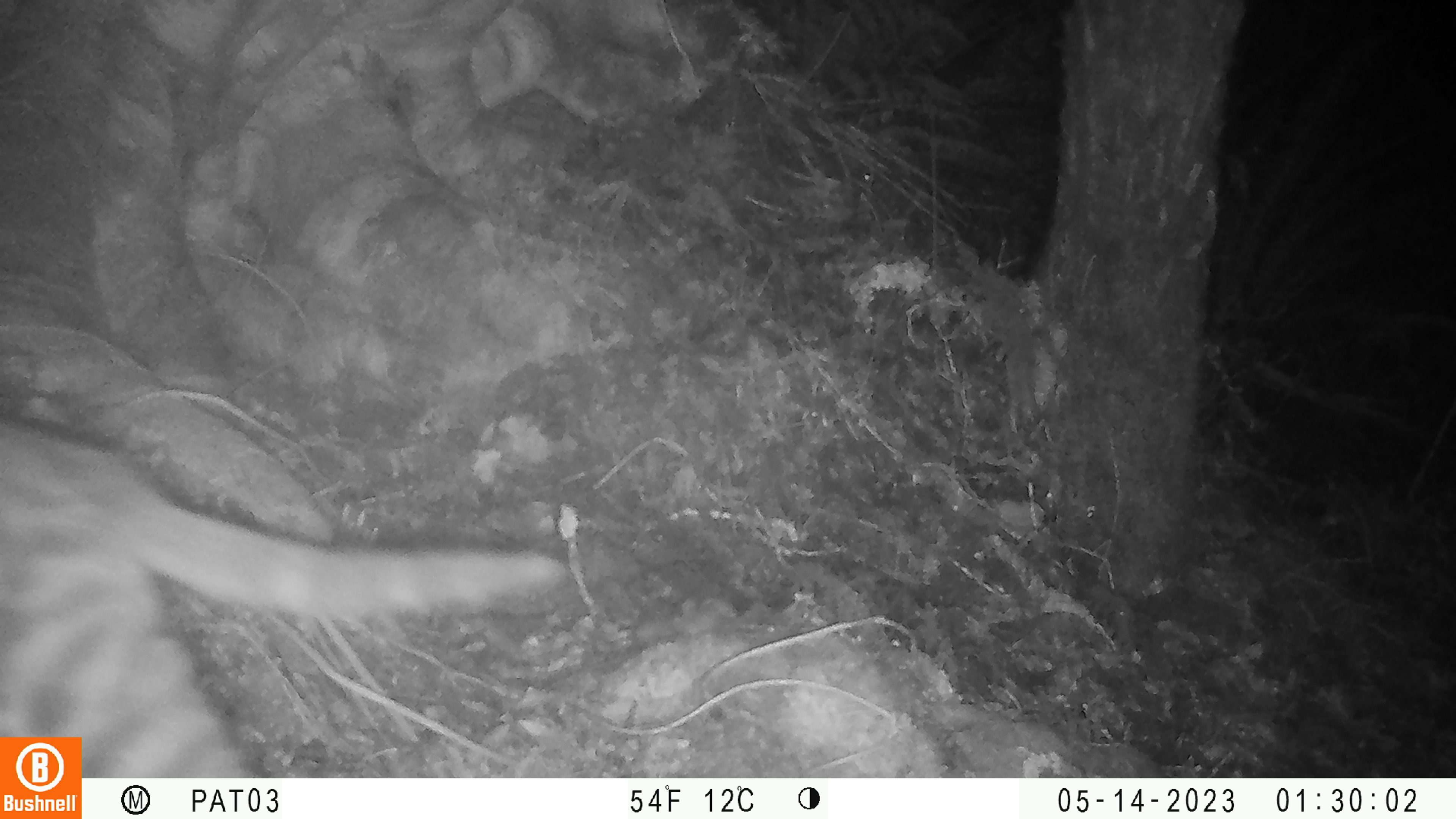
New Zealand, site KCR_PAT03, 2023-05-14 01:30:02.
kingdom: Animalia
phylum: Chordata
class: Mammalia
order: Carnivora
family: Felidae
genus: Felis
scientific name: Felis catus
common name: domestic cat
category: cat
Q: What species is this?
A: Cat (domestic cat) (Felis catus).